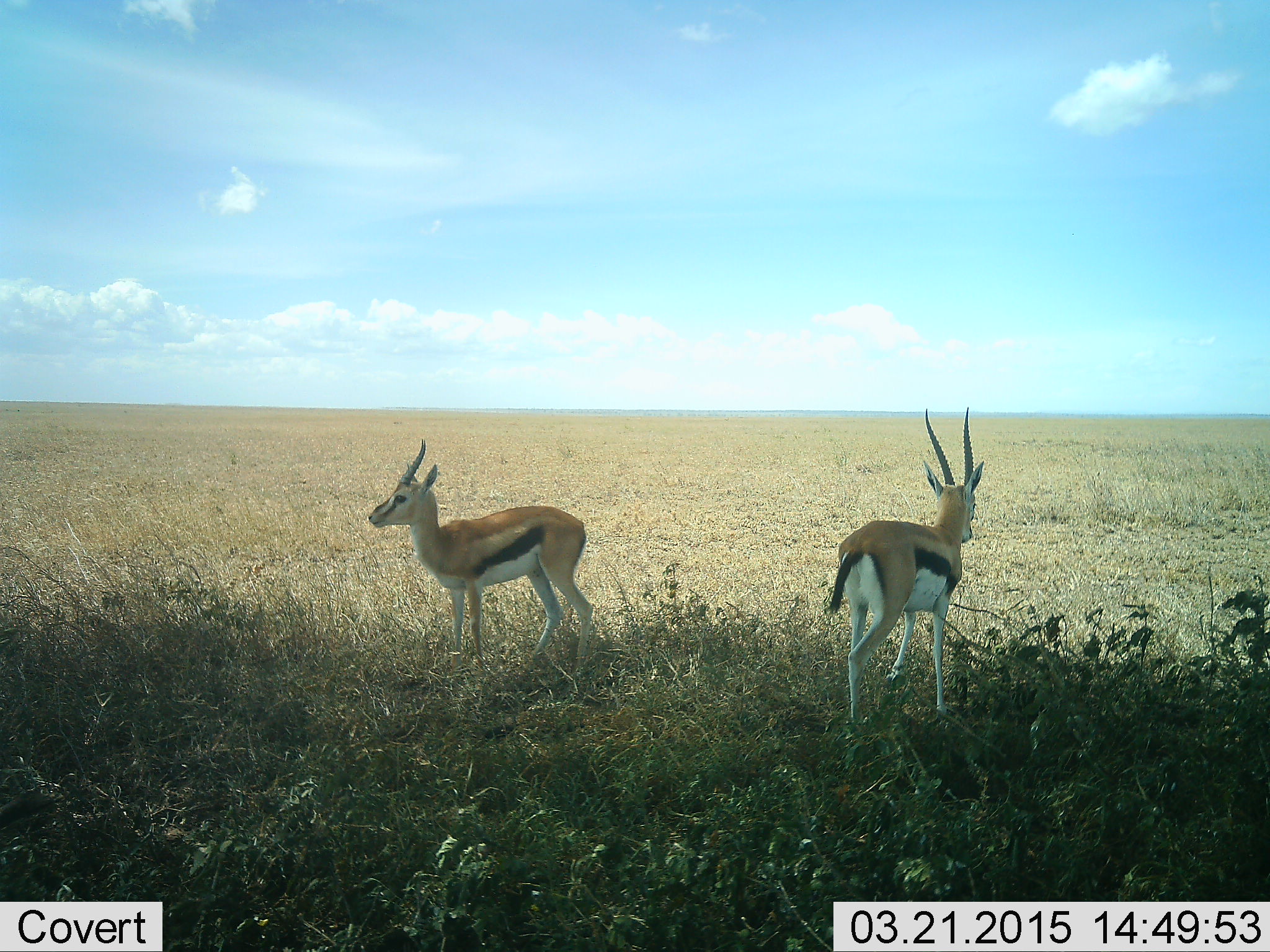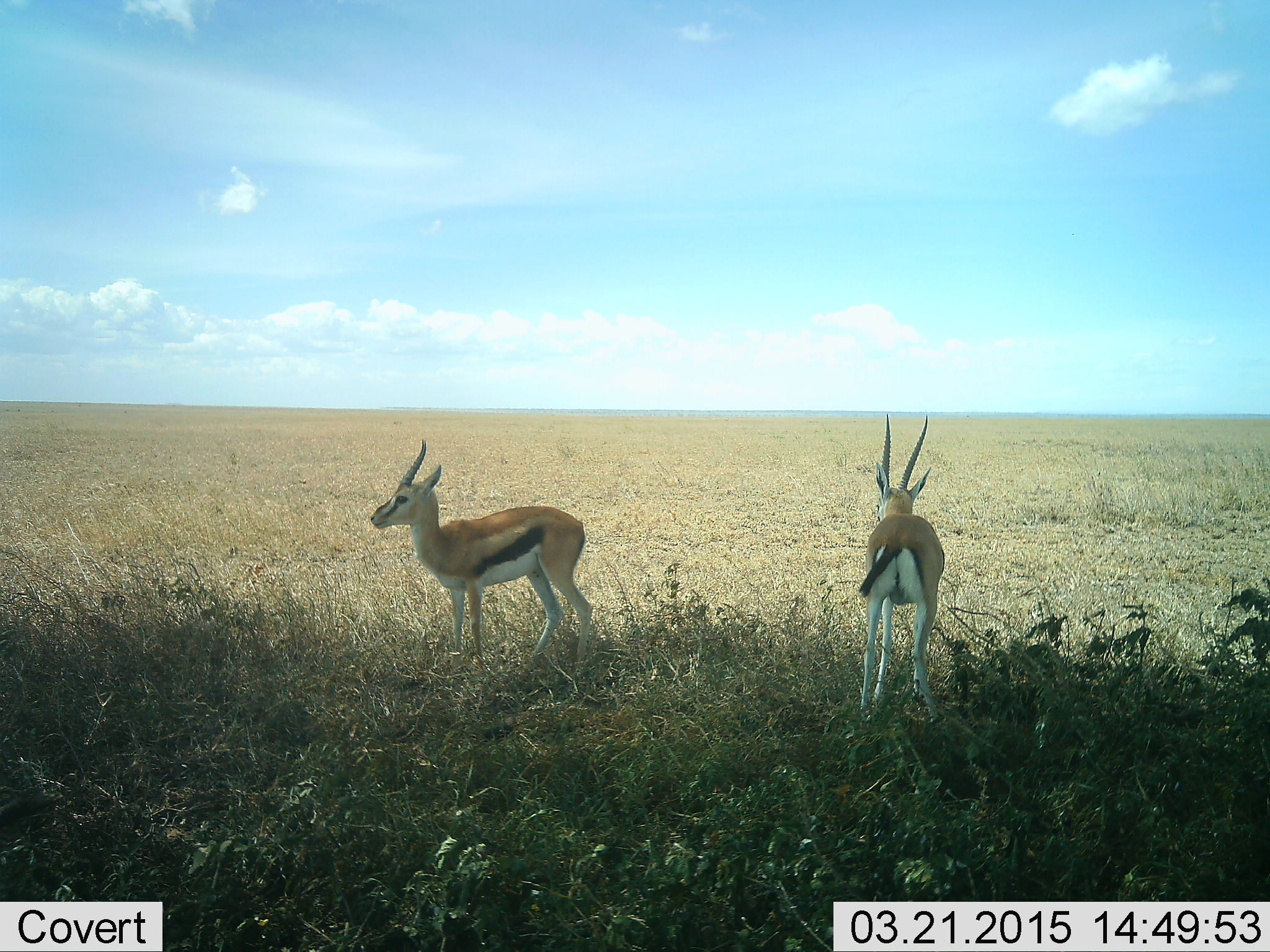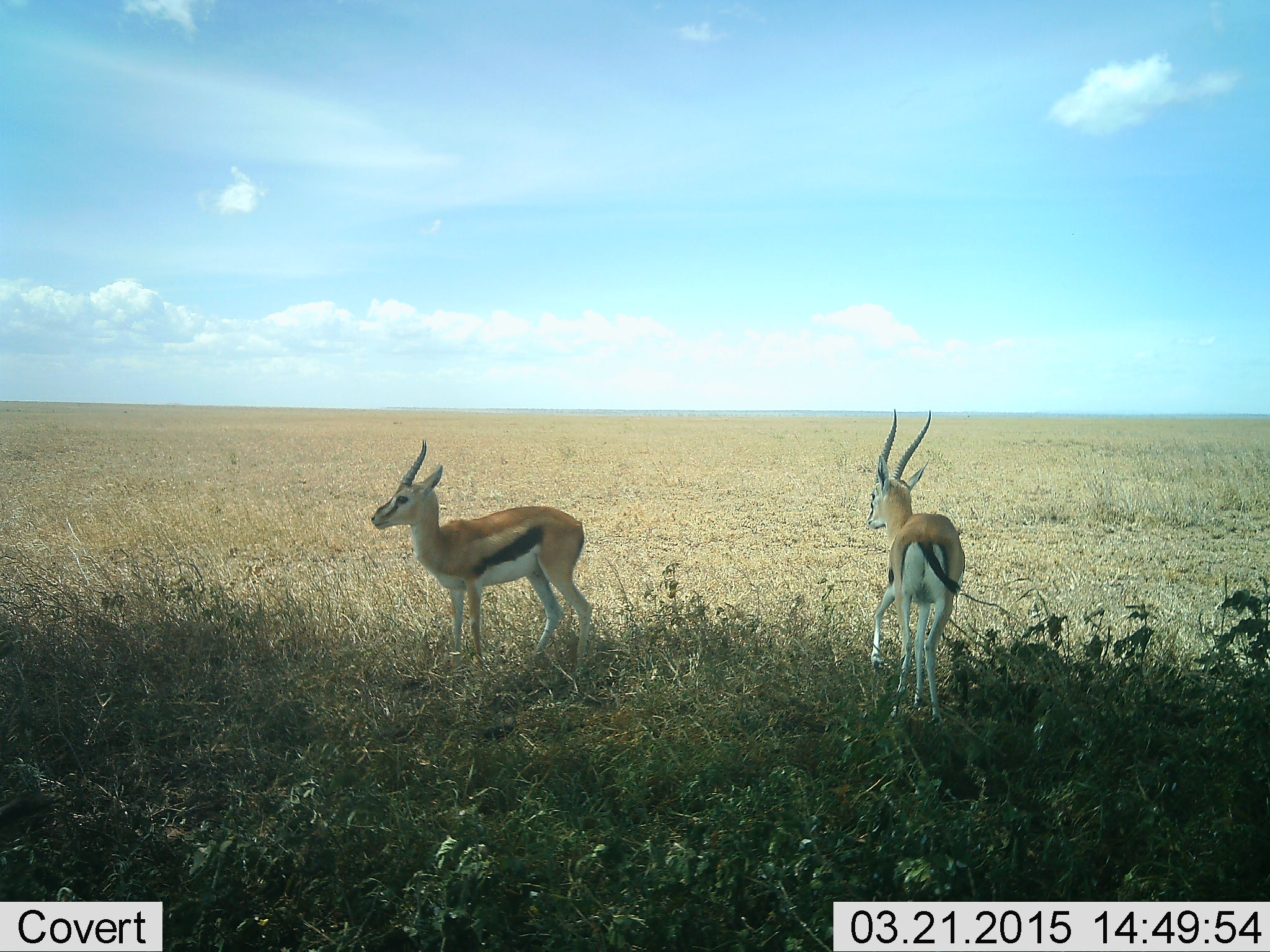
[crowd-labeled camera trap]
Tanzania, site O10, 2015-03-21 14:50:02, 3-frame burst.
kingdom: Animalia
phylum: Chordata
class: Mammalia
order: Artiodactyla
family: Bovidae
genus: Eudorcas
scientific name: Eudorcas thomsonii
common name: thomson's gazelle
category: gazellethomsons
Gazellethomsons (thomson's gazelle) (Eudorcas thomsonii), count 2. Behavior (volunteer vote fractions): standing 100%, resting 0%, moving 30%, interacting 0%. Young present (vote fraction): 0%. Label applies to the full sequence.